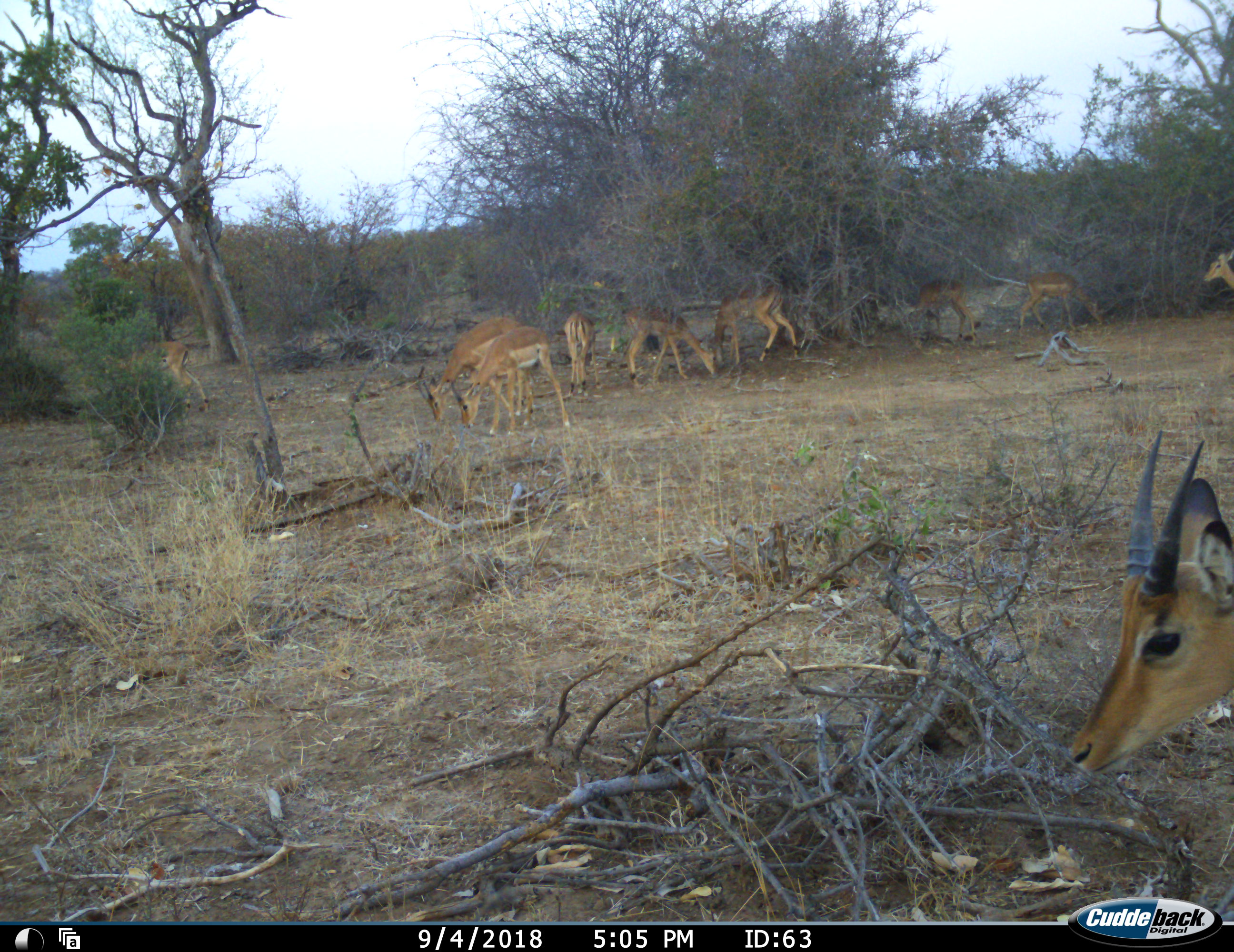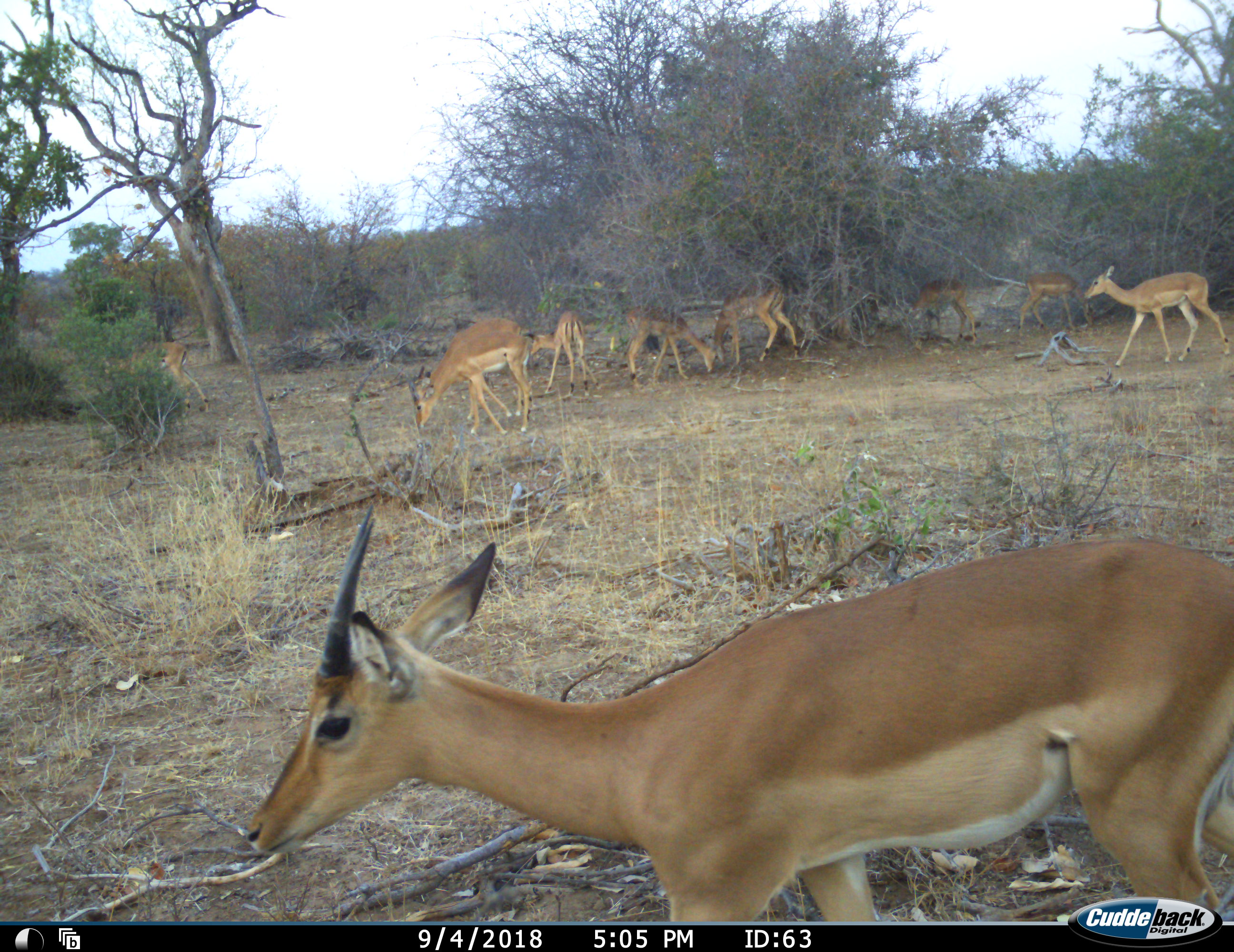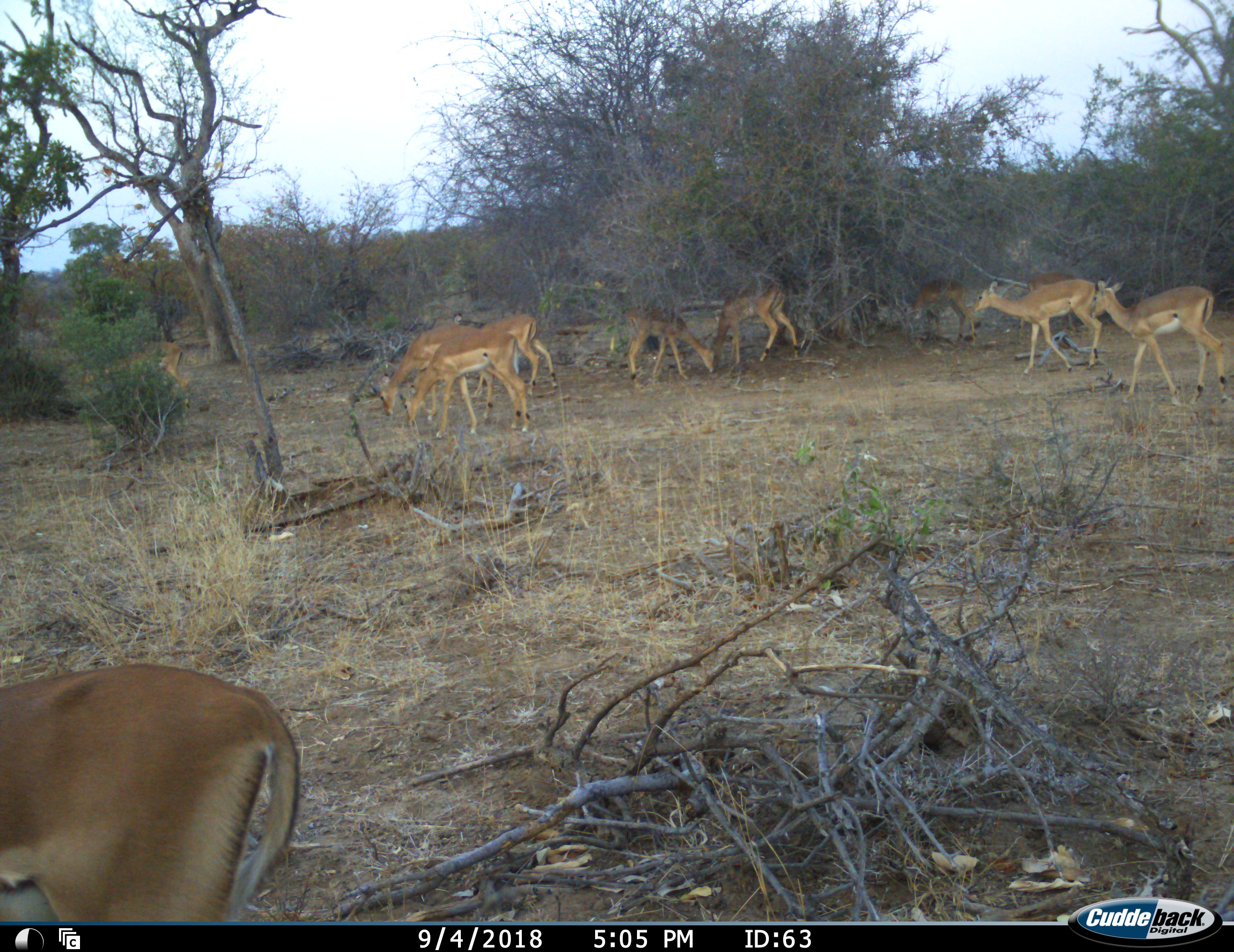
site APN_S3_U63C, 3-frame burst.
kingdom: Animalia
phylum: Chordata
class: Mammalia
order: Artiodactyla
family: Bovidae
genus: Aepyceros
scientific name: Aepyceros melampus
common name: impala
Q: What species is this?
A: Impala (Aepyceros melampus).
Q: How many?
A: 11-50.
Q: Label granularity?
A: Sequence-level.